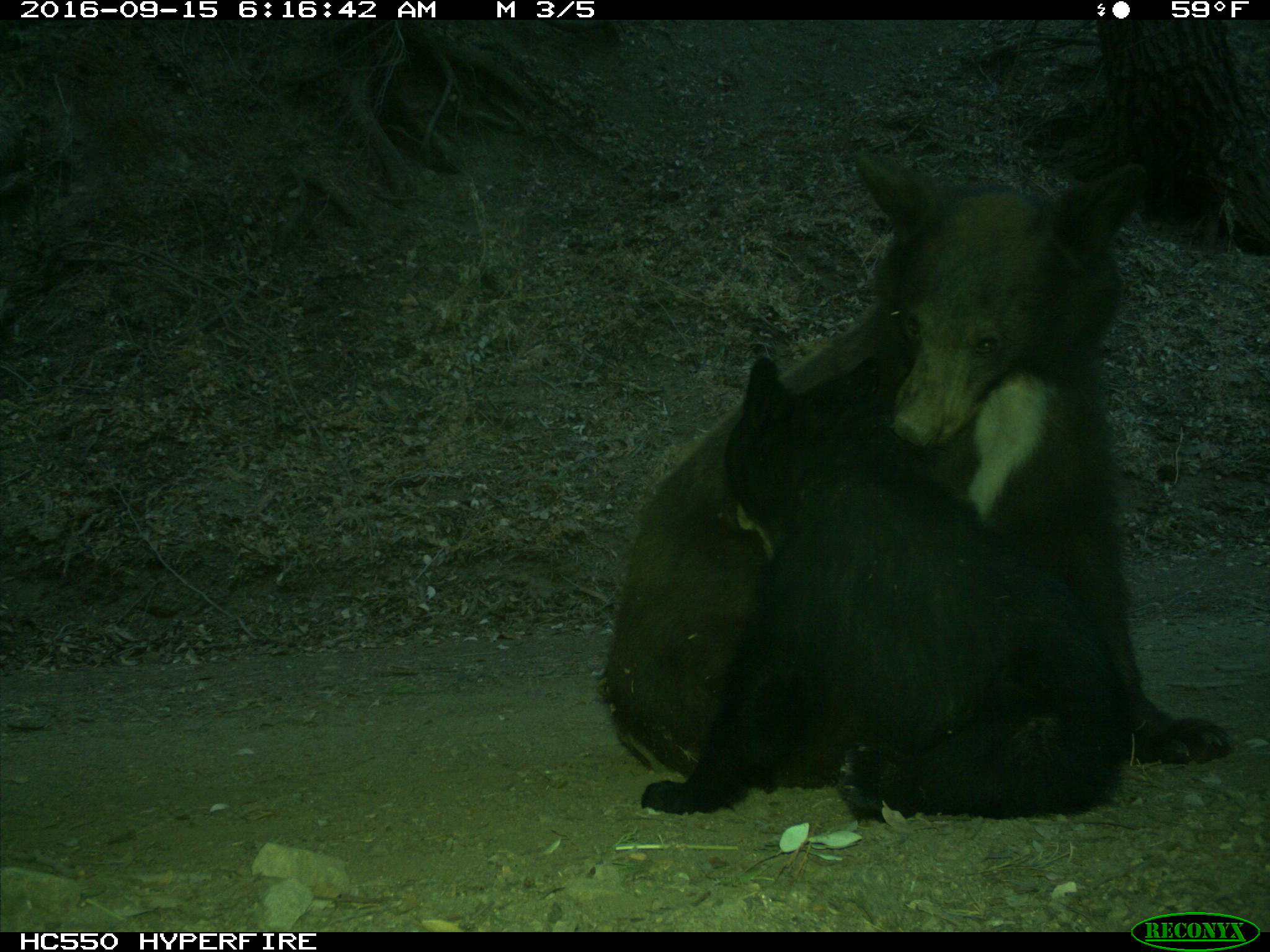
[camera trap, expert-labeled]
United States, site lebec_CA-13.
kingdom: Animalia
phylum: Chordata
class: Mammalia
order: Carnivora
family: Ursidae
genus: Ursus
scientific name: Ursus americanus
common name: american black bear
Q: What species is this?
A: Ursus americanus (american black bear).